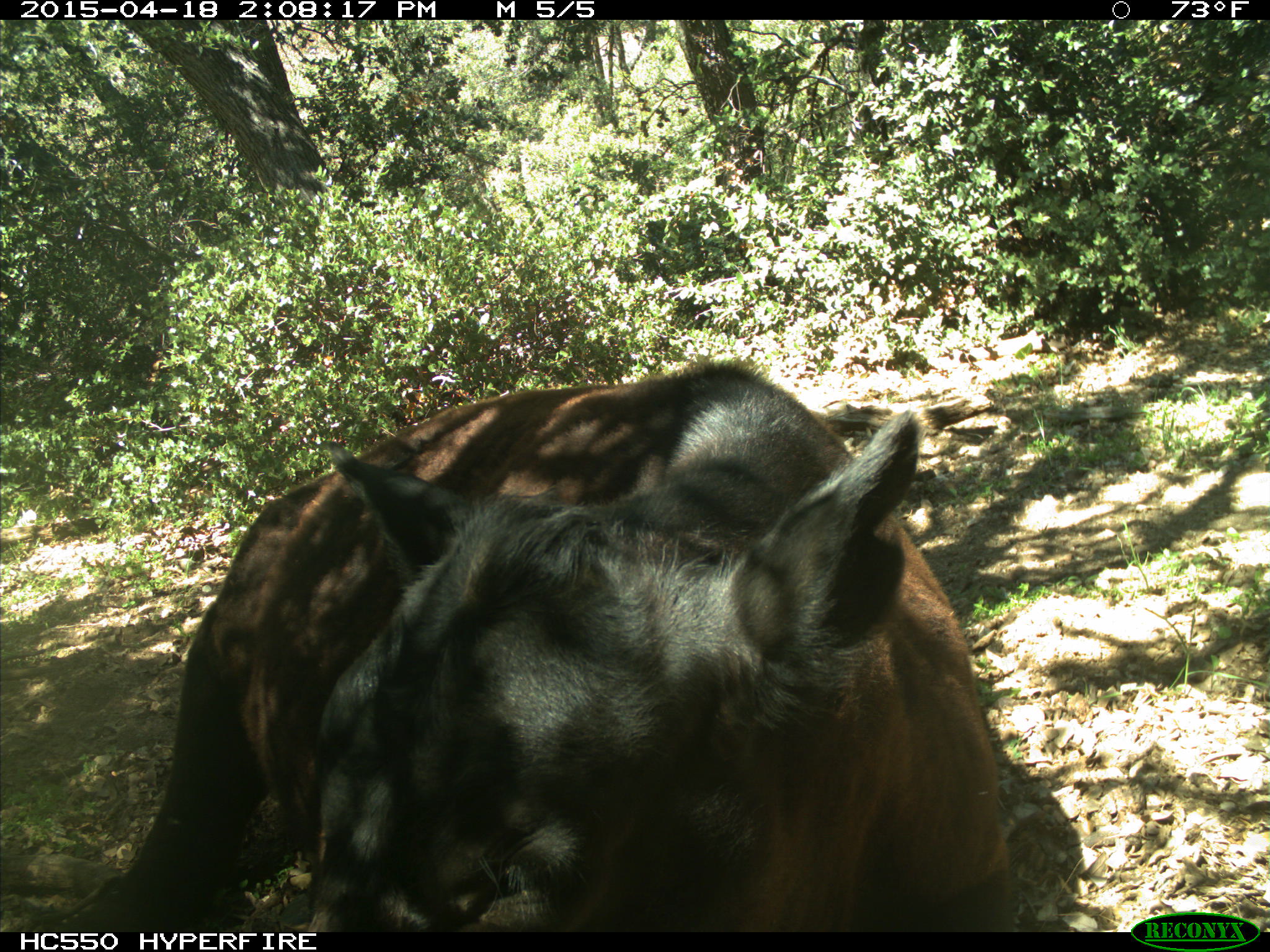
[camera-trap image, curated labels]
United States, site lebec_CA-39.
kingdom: Animalia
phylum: Chordata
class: Mammalia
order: Artiodactyla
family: Bovidae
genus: Bos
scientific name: Bos taurus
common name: domestic cow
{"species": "Bos taurus (domestic cow)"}